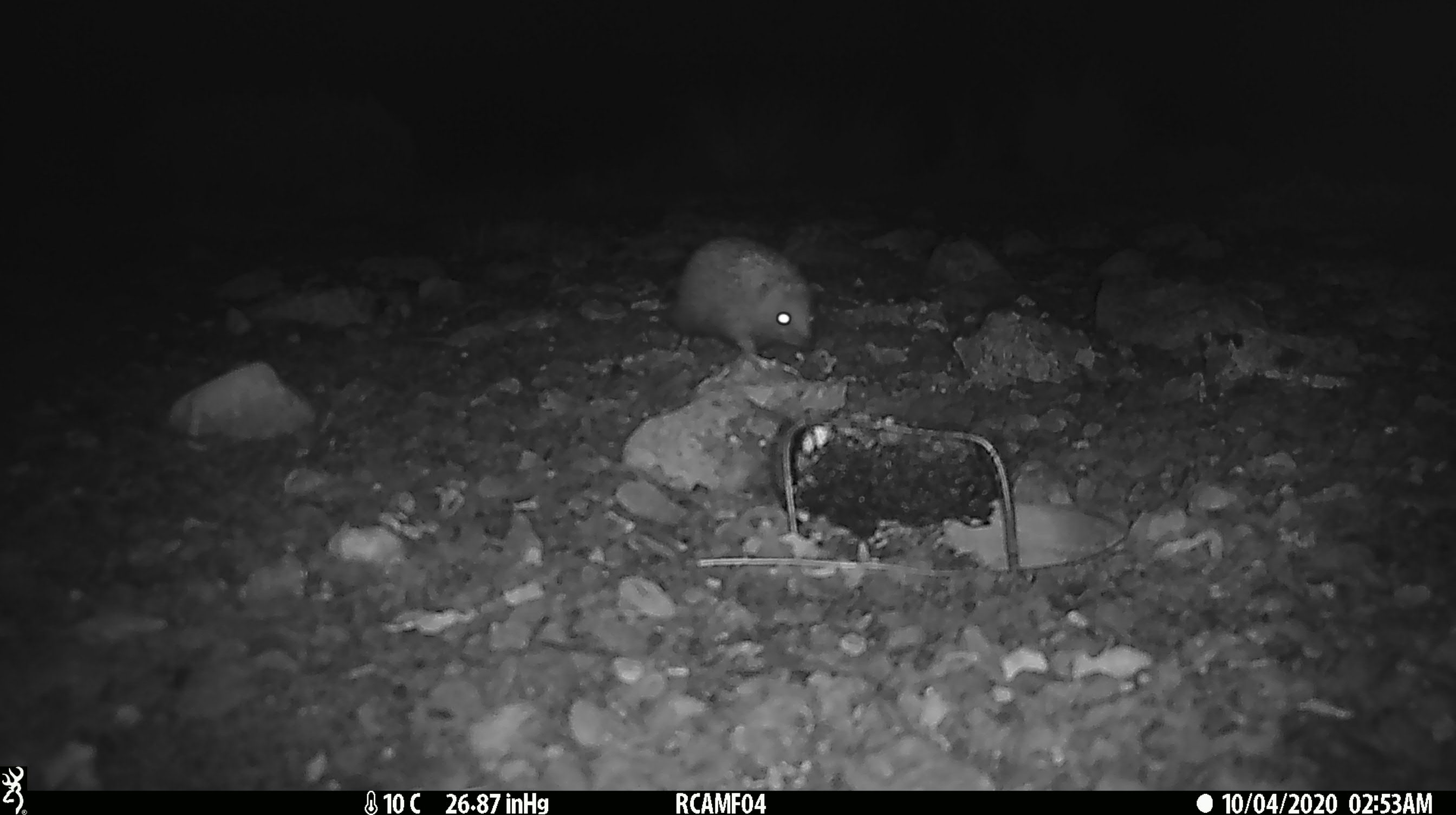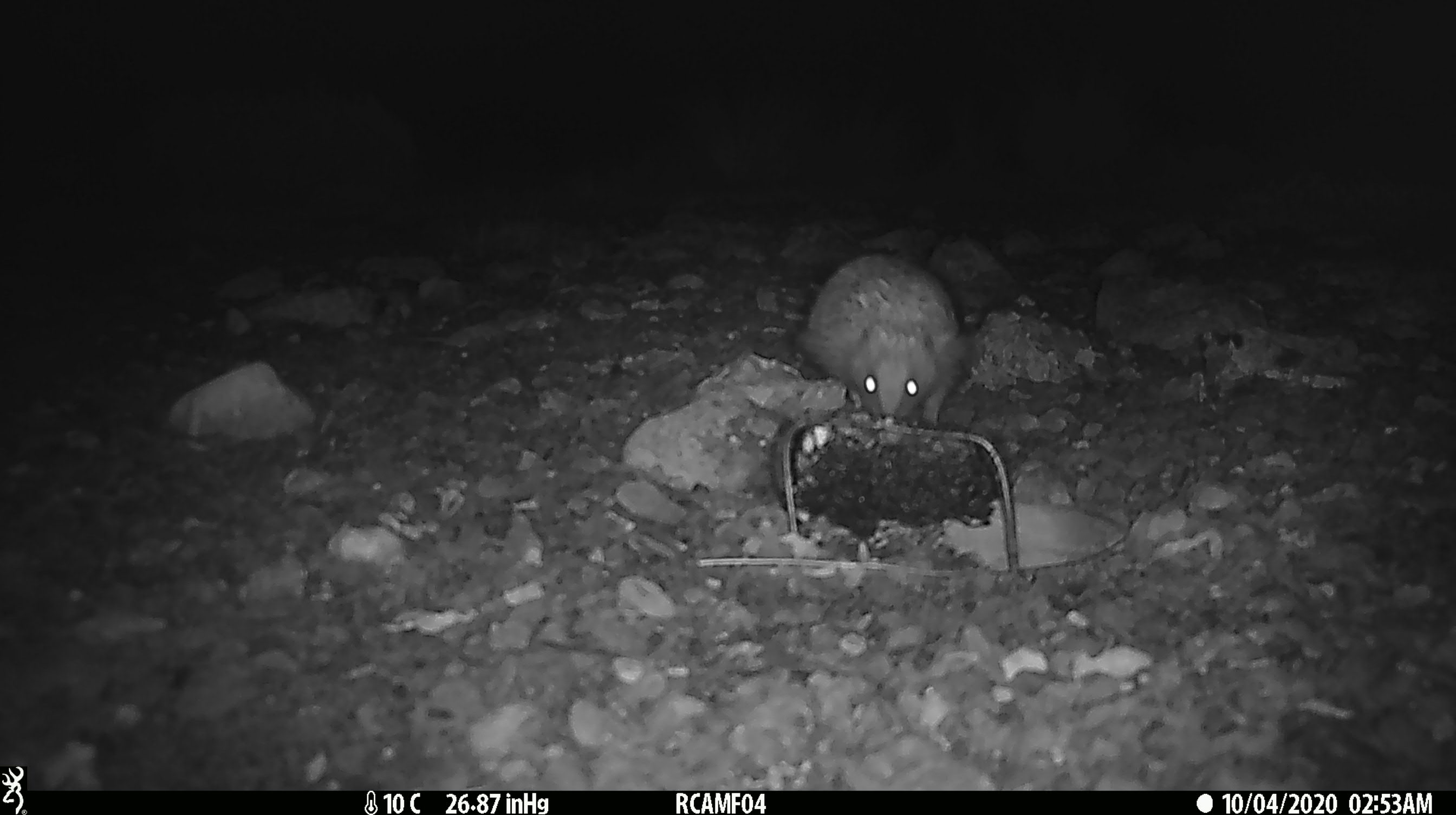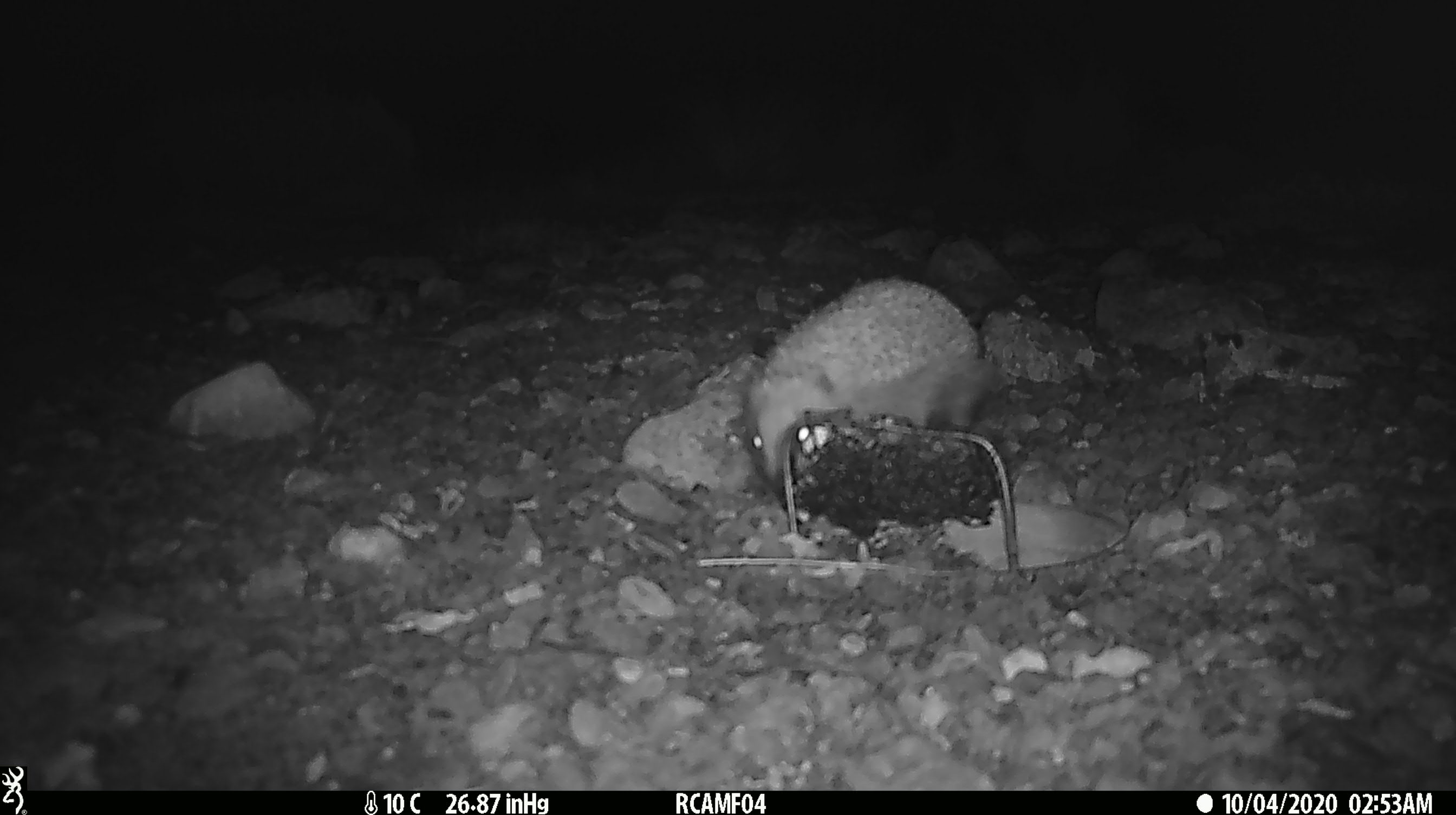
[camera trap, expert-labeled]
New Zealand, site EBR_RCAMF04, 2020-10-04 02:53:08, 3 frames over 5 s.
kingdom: Animalia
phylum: Chordata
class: Mammalia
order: Eulipotyphla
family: Erinaceidae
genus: Erinaceus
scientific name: Erinaceus europaeus europaeus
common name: european hedgehog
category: hedgehog